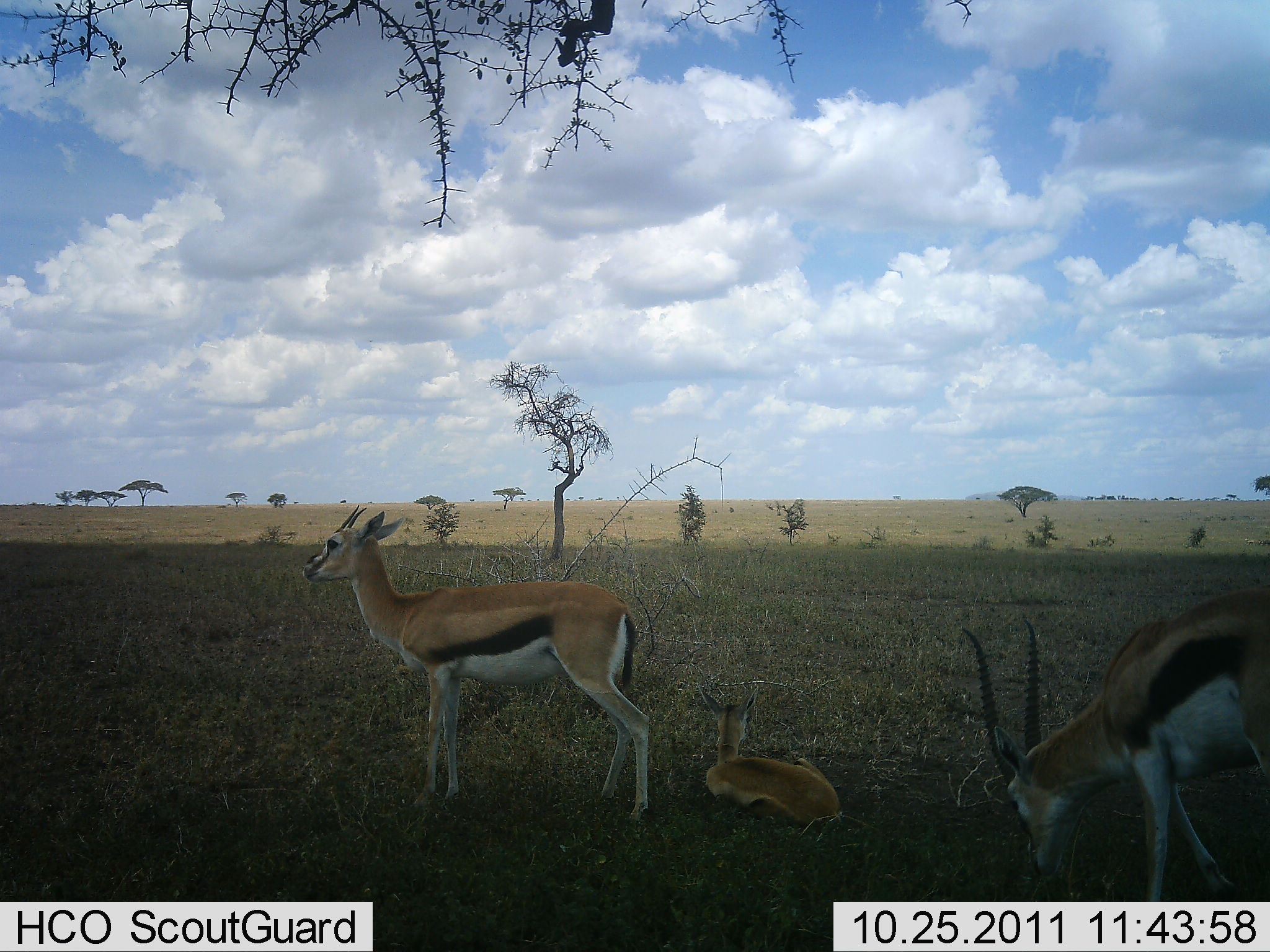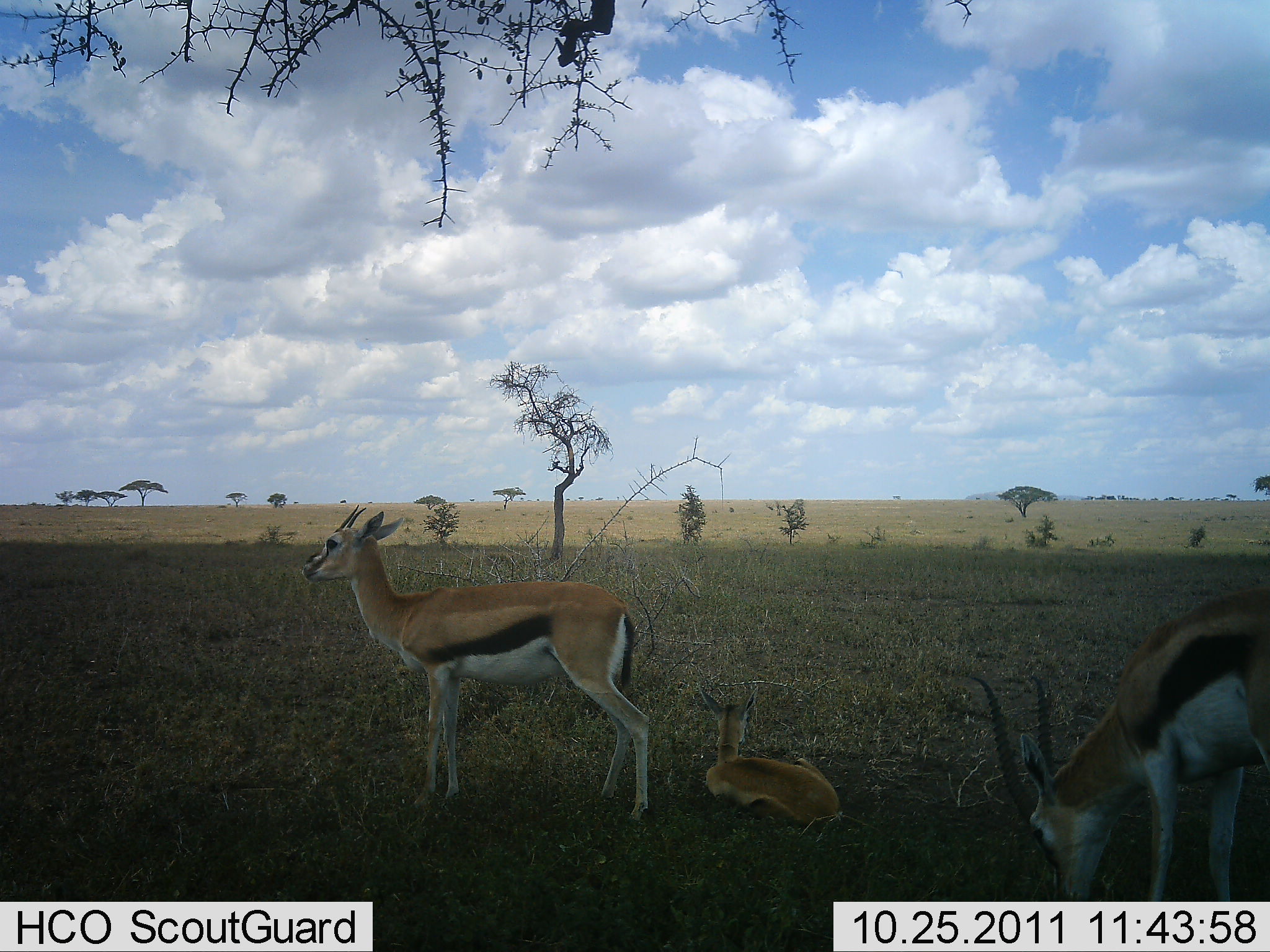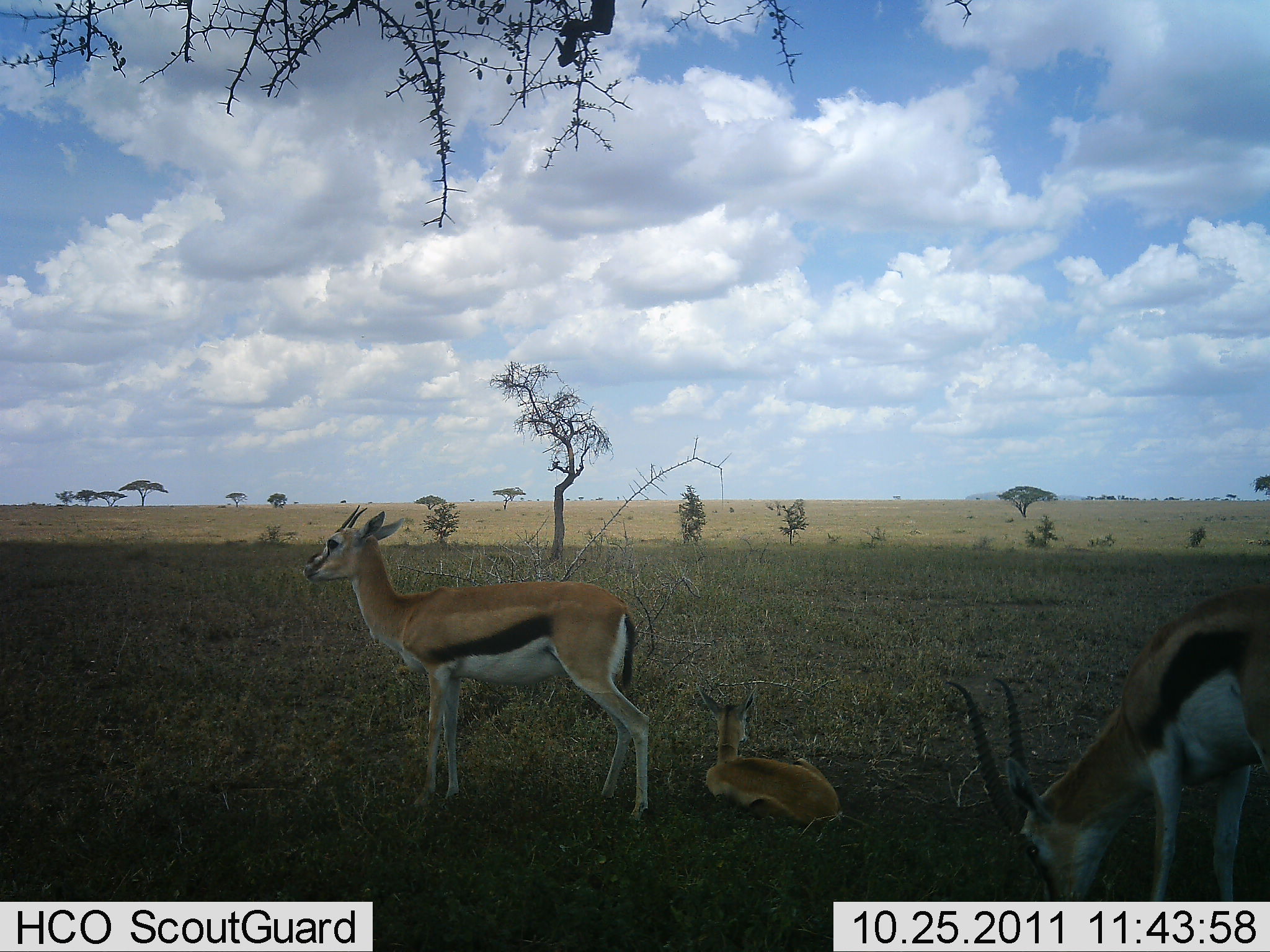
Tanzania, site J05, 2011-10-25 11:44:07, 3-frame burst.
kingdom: Animalia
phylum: Chordata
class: Mammalia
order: Artiodactyla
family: Bovidae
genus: Eudorcas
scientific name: Eudorcas thomsonii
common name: thomson's gazelle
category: gazellethomsons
Gazellethomsons (thomson's gazelle) (Eudorcas thomsonii), count 3. Behavior (volunteer vote fractions): standing 75%, resting 92%, moving 0%, interacting 0%. Young present (vote fraction): 75%. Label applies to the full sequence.